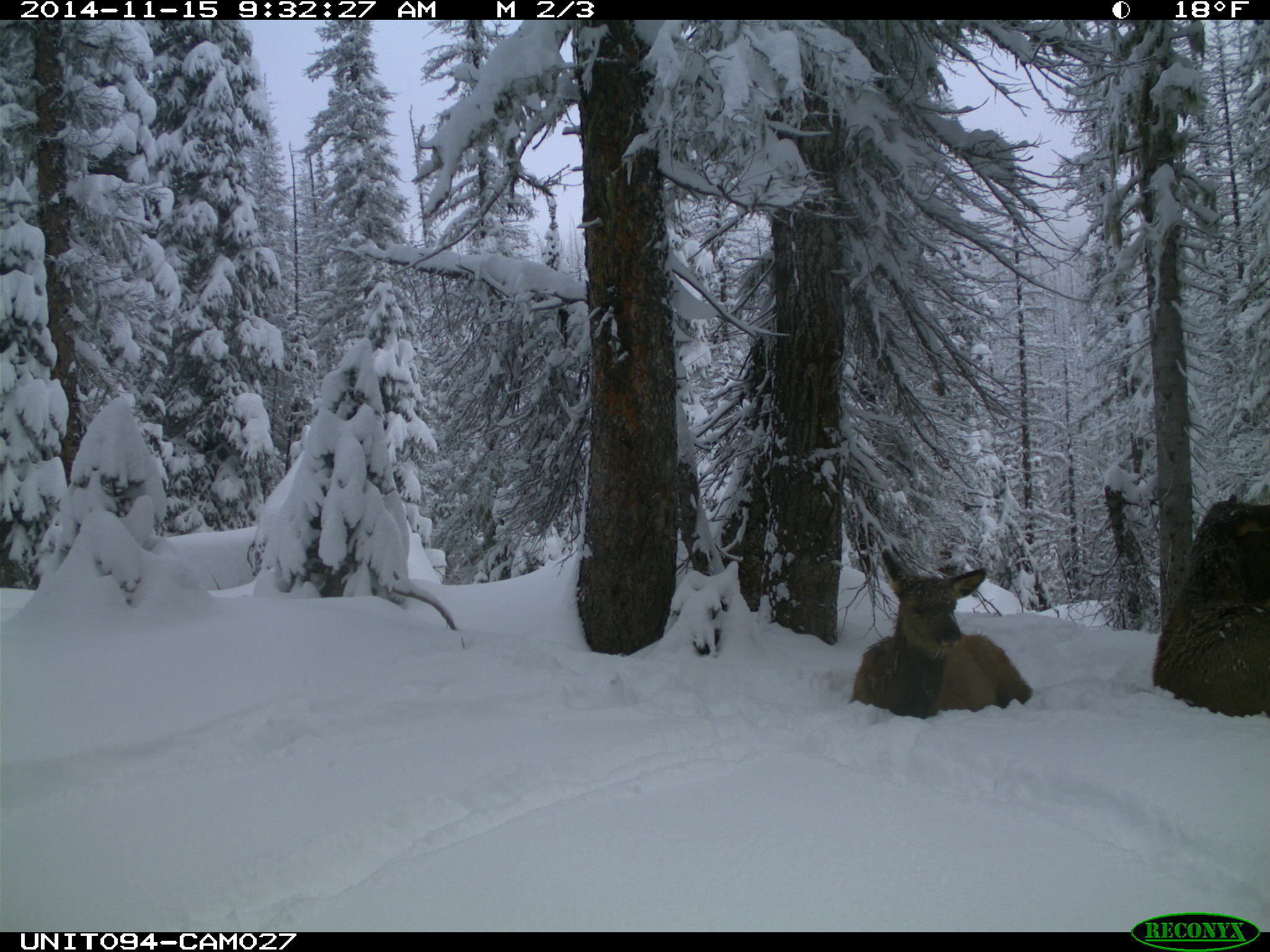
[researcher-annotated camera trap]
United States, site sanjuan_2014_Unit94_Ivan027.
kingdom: Animalia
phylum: Chordata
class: Mammalia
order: Artiodactyla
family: Cervidae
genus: Cervus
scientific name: Cervus elaphus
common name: red deer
Cervus elaphus (red deer).